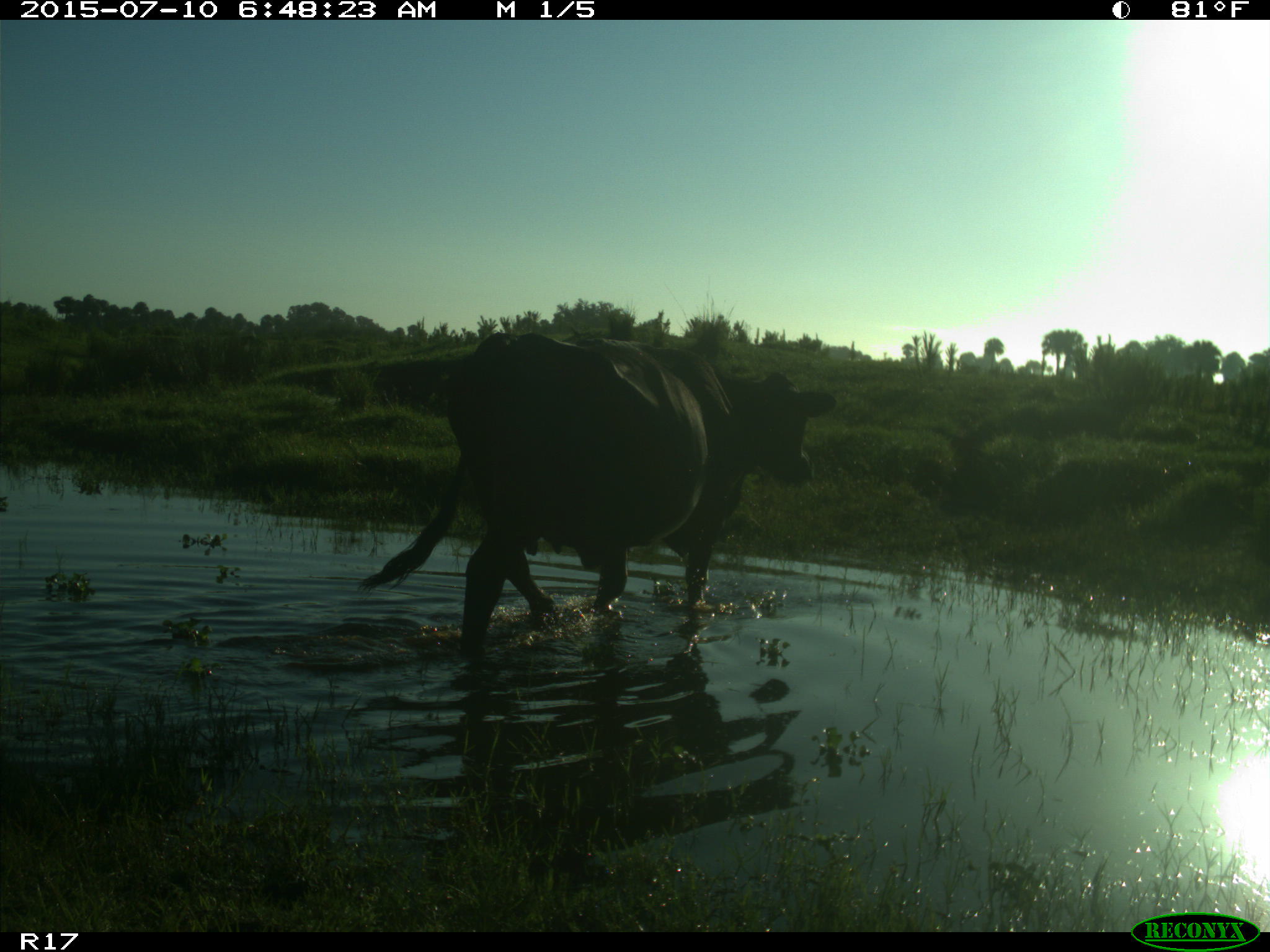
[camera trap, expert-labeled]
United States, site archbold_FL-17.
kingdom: Animalia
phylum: Chordata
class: Mammalia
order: Artiodactyla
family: Bovidae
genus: Bos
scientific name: Bos taurus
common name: domestic cow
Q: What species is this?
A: Bos taurus (domestic cow).